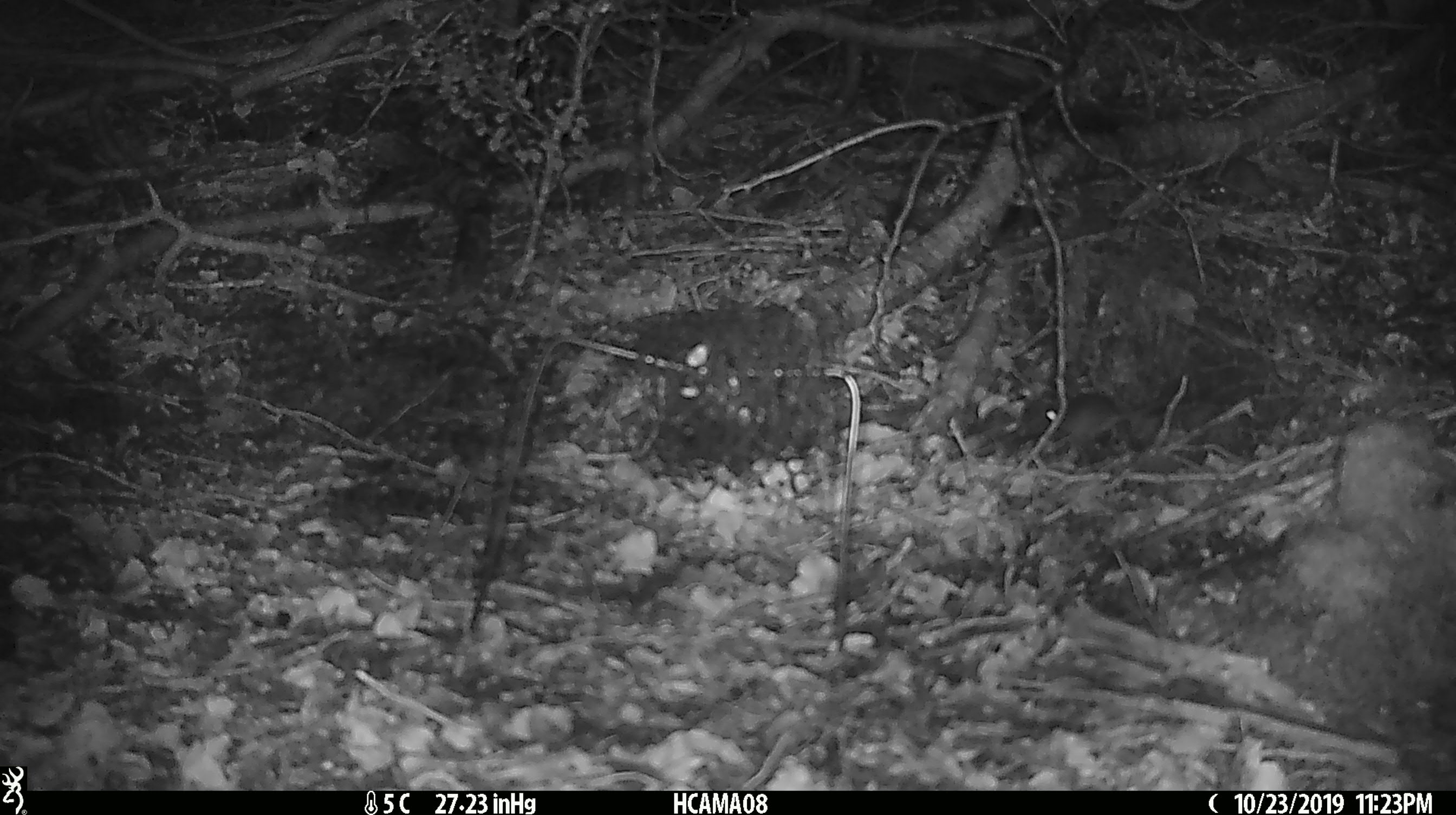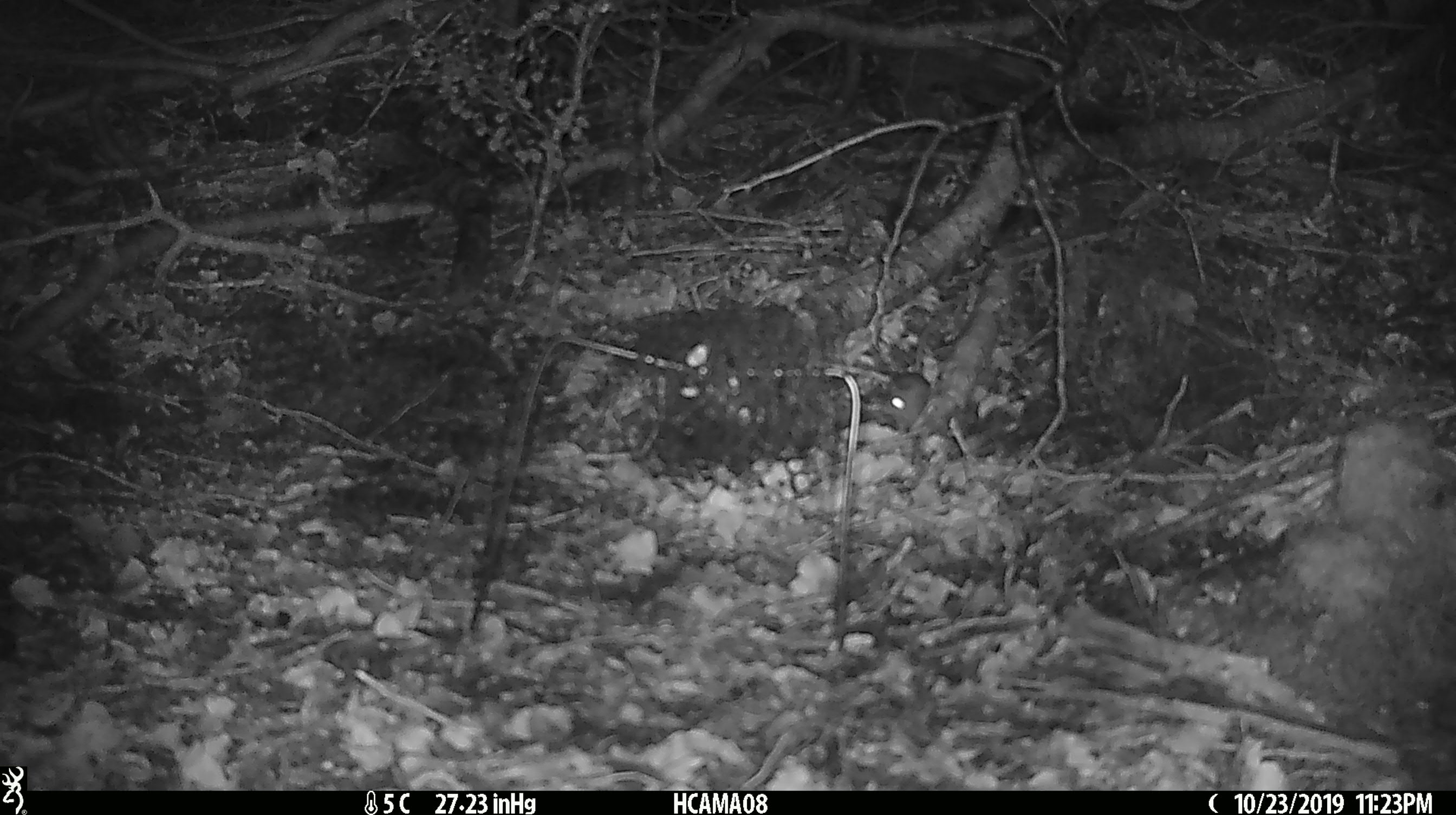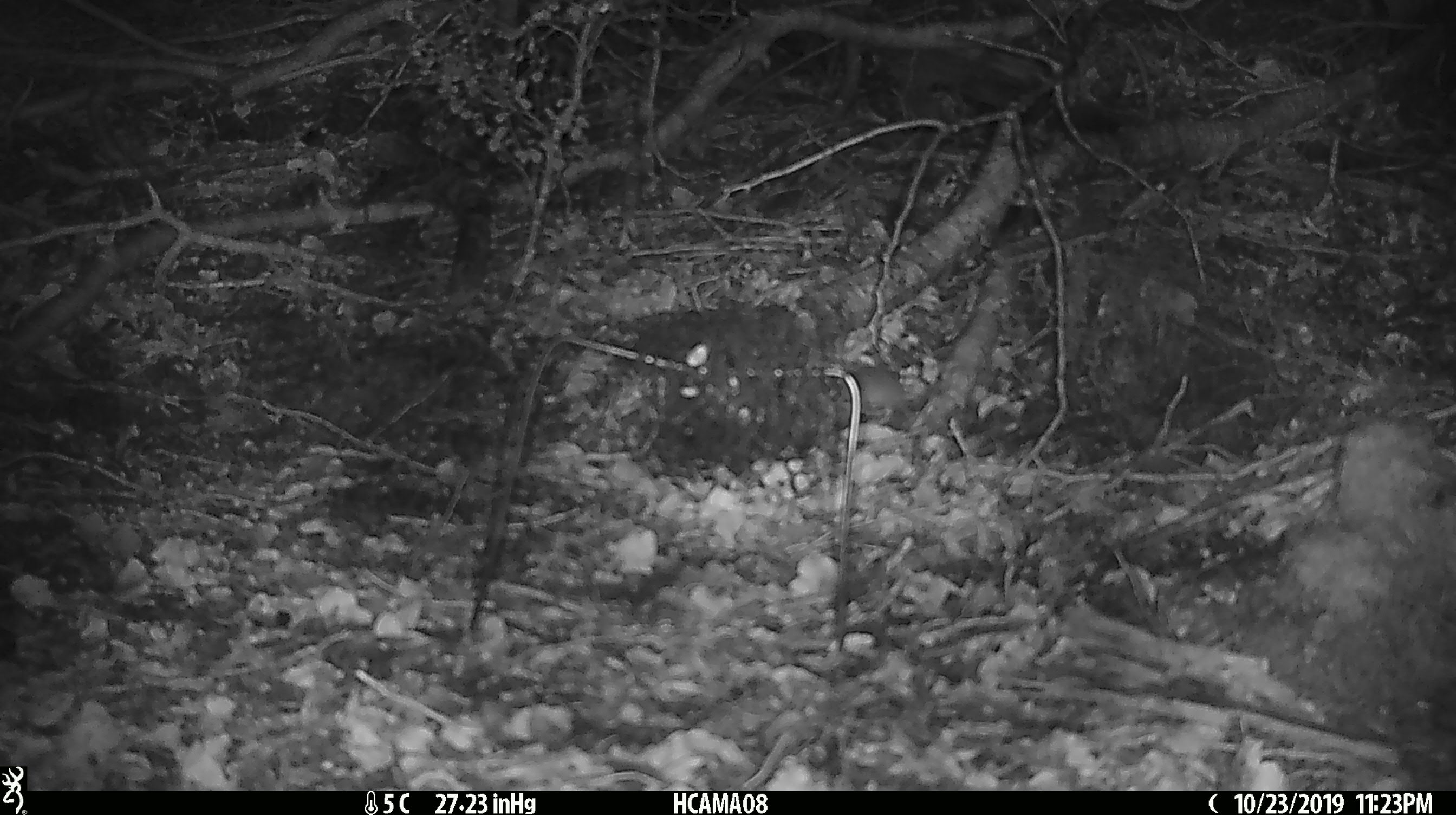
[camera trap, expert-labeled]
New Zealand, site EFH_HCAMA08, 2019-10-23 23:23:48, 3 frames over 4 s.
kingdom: Animalia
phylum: Chordata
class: Mammalia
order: Rodentia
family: Muridae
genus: Mus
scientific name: Mus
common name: mouse